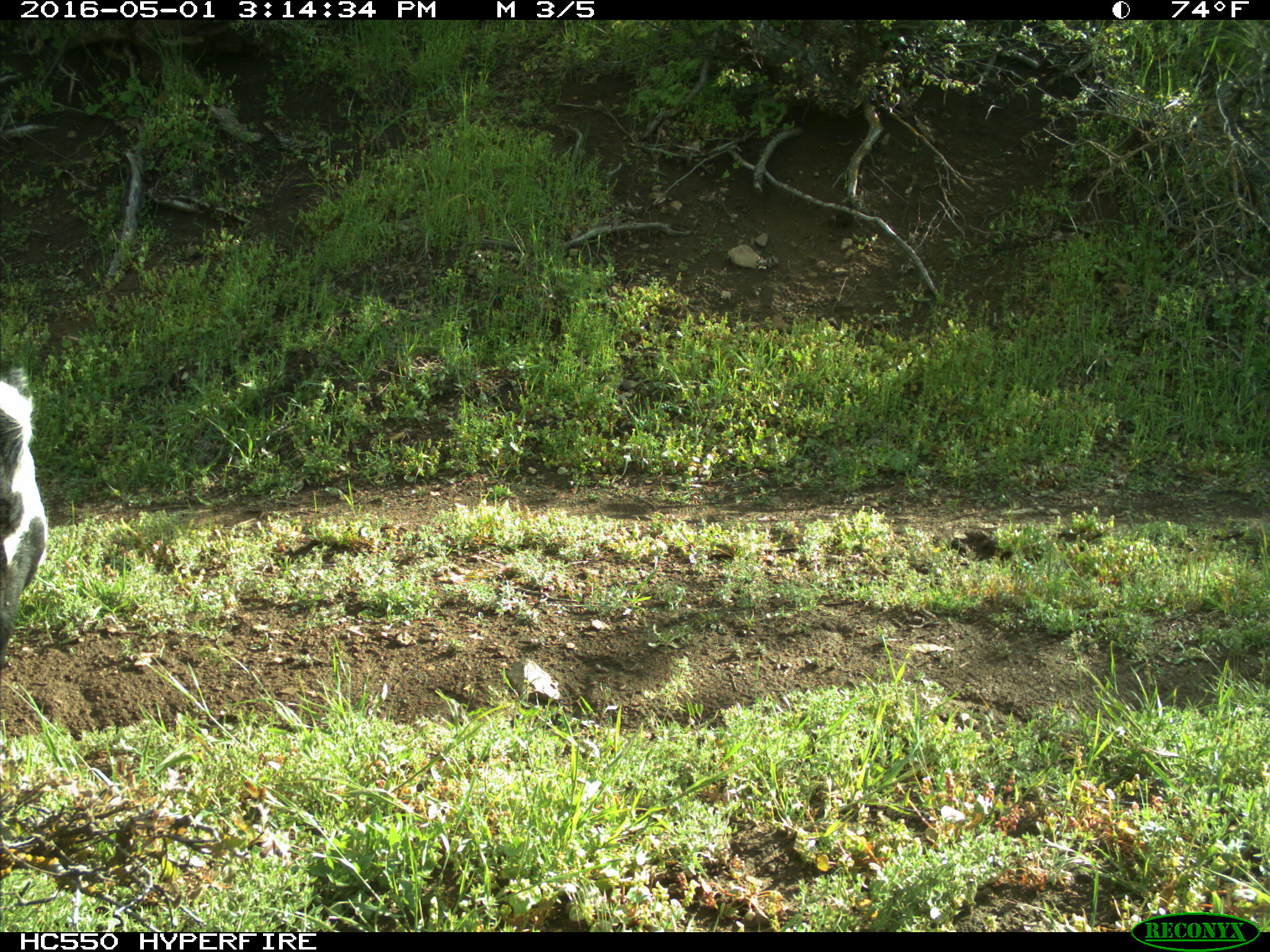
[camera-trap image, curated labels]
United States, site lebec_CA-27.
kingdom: Animalia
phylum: Chordata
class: Mammalia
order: Artiodactyla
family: Bovidae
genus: Bos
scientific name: Bos taurus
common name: domestic cow